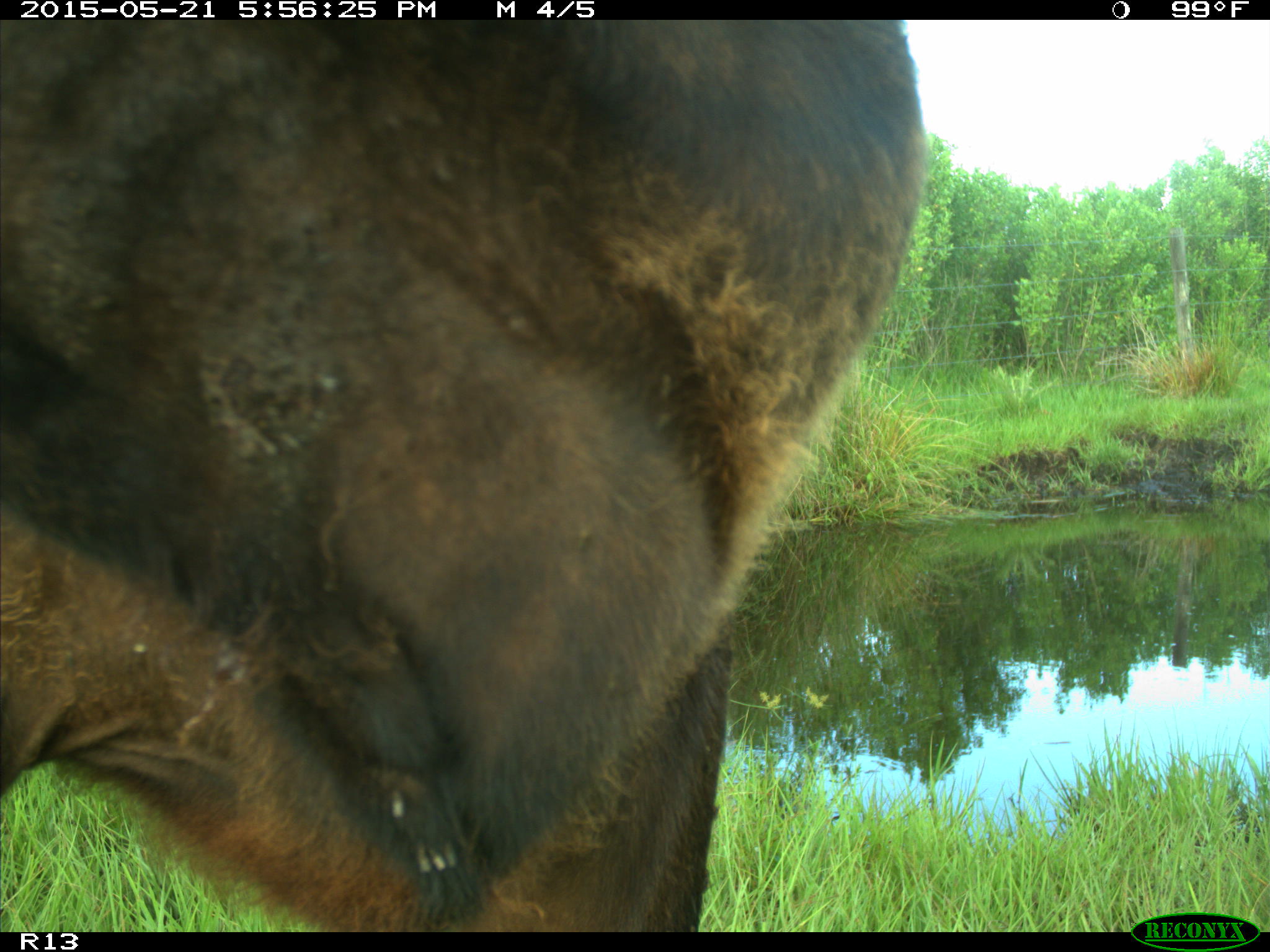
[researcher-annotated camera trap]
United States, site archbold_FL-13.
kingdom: Animalia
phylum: Chordata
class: Mammalia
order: Artiodactyla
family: Bovidae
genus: Bos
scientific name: Bos taurus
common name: domestic cow